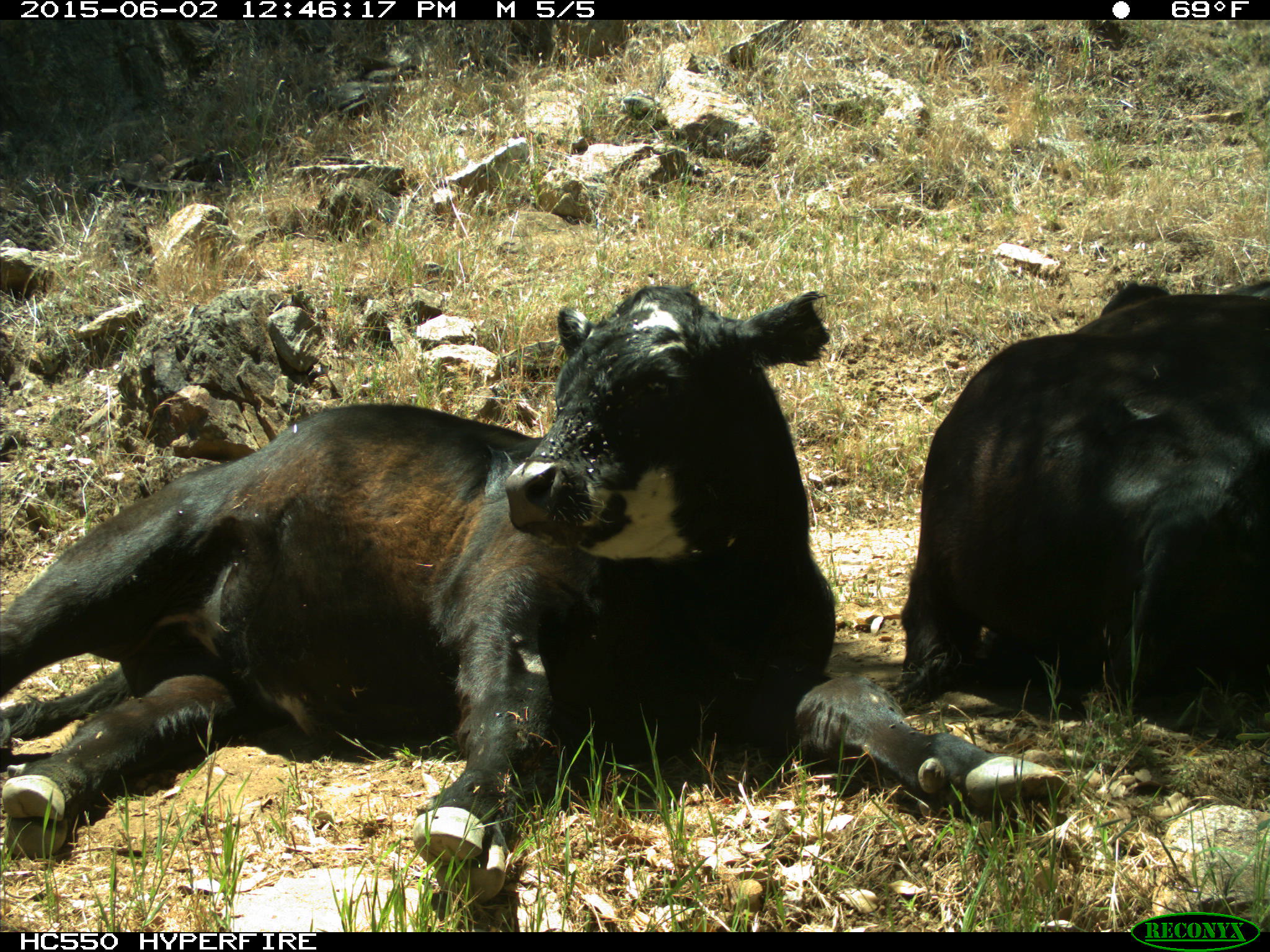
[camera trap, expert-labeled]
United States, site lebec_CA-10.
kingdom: Animalia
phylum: Chordata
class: Mammalia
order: Artiodactyla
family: Bovidae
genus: Bos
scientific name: Bos taurus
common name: domestic cow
Bos taurus (domestic cow).